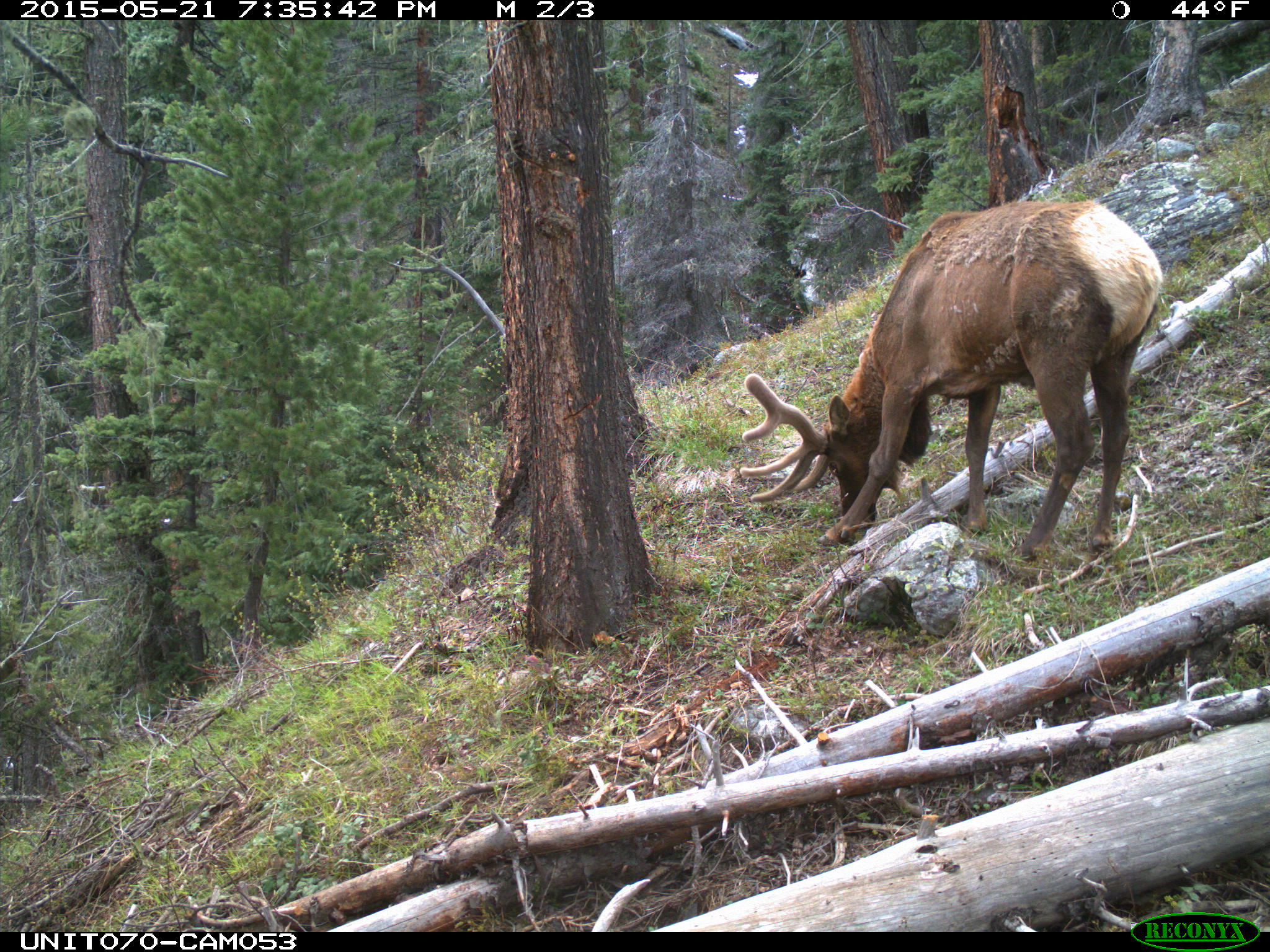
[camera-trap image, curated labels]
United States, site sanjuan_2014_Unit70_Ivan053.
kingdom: Animalia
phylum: Chordata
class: Mammalia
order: Artiodactyla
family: Cervidae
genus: Cervus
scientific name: Cervus elaphus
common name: red deer